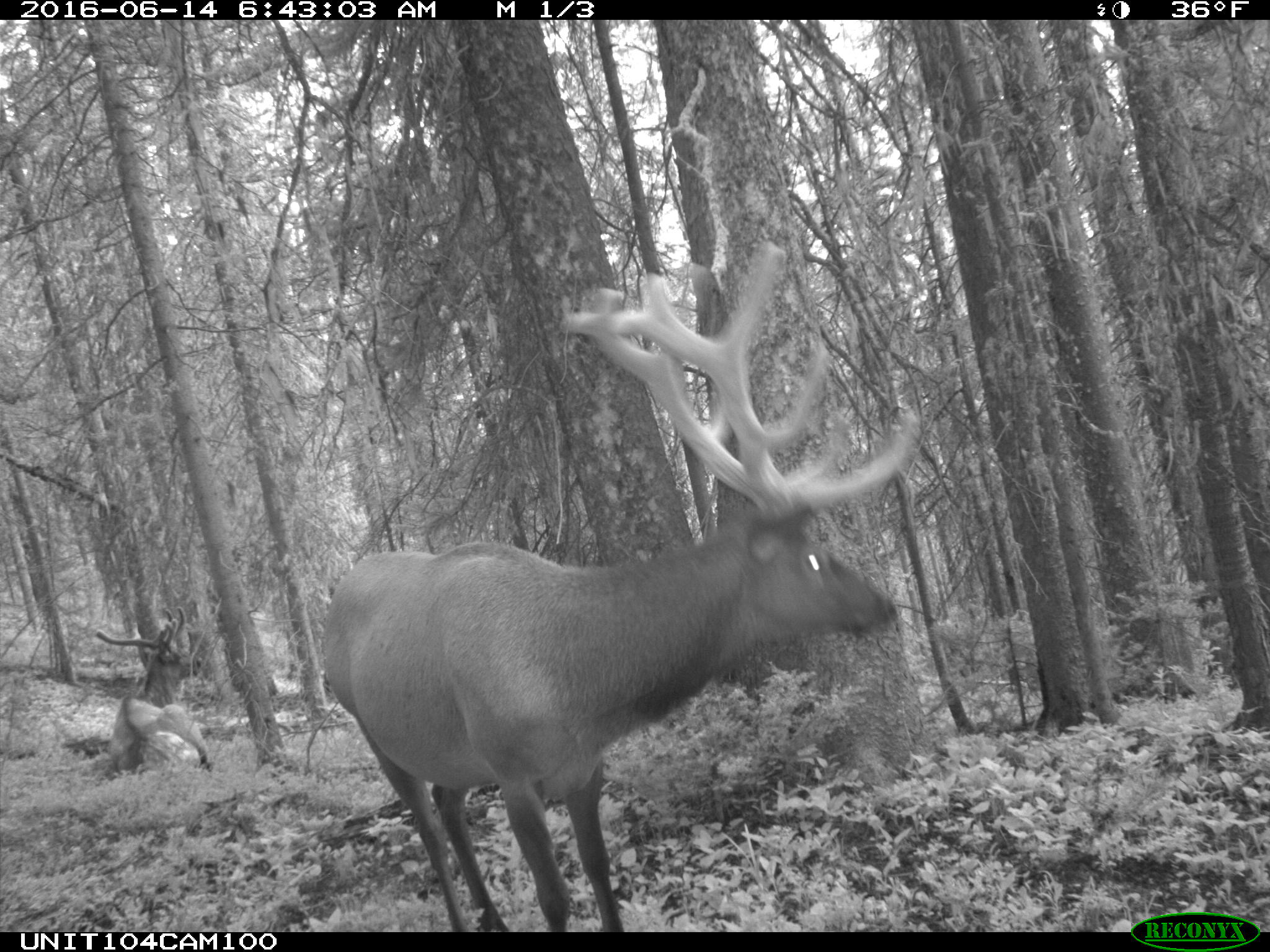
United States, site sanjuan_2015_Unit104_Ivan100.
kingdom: Animalia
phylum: Chordata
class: Mammalia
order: Artiodactyla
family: Cervidae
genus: Cervus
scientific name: Cervus elaphus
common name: red deer